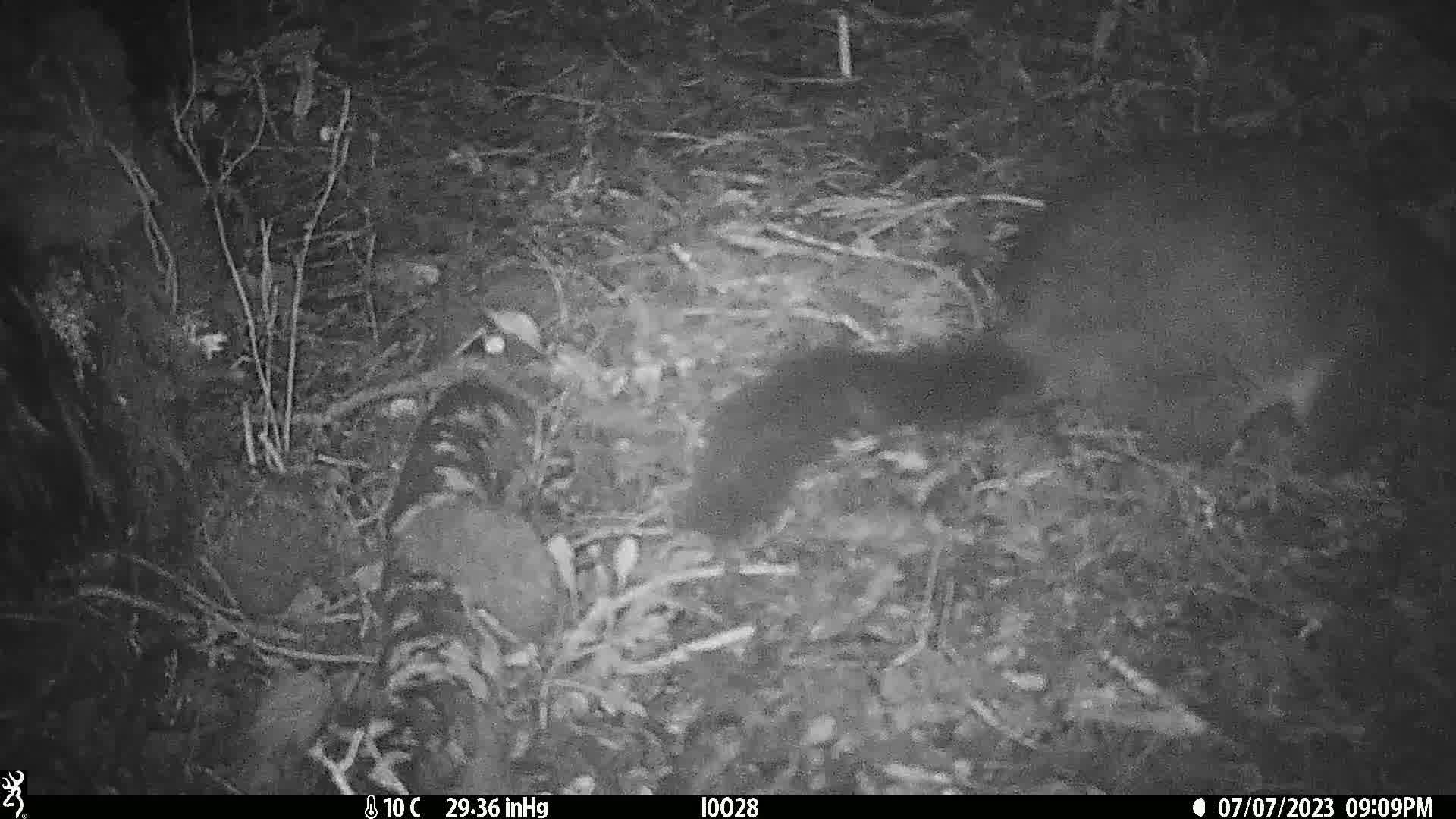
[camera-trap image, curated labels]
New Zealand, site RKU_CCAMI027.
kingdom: Animalia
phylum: Chordata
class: Mammalia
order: Diprotodontia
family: Phalangeridae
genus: Trichosurus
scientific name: Trichosurus vulpecula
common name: common brushtail possum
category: possum